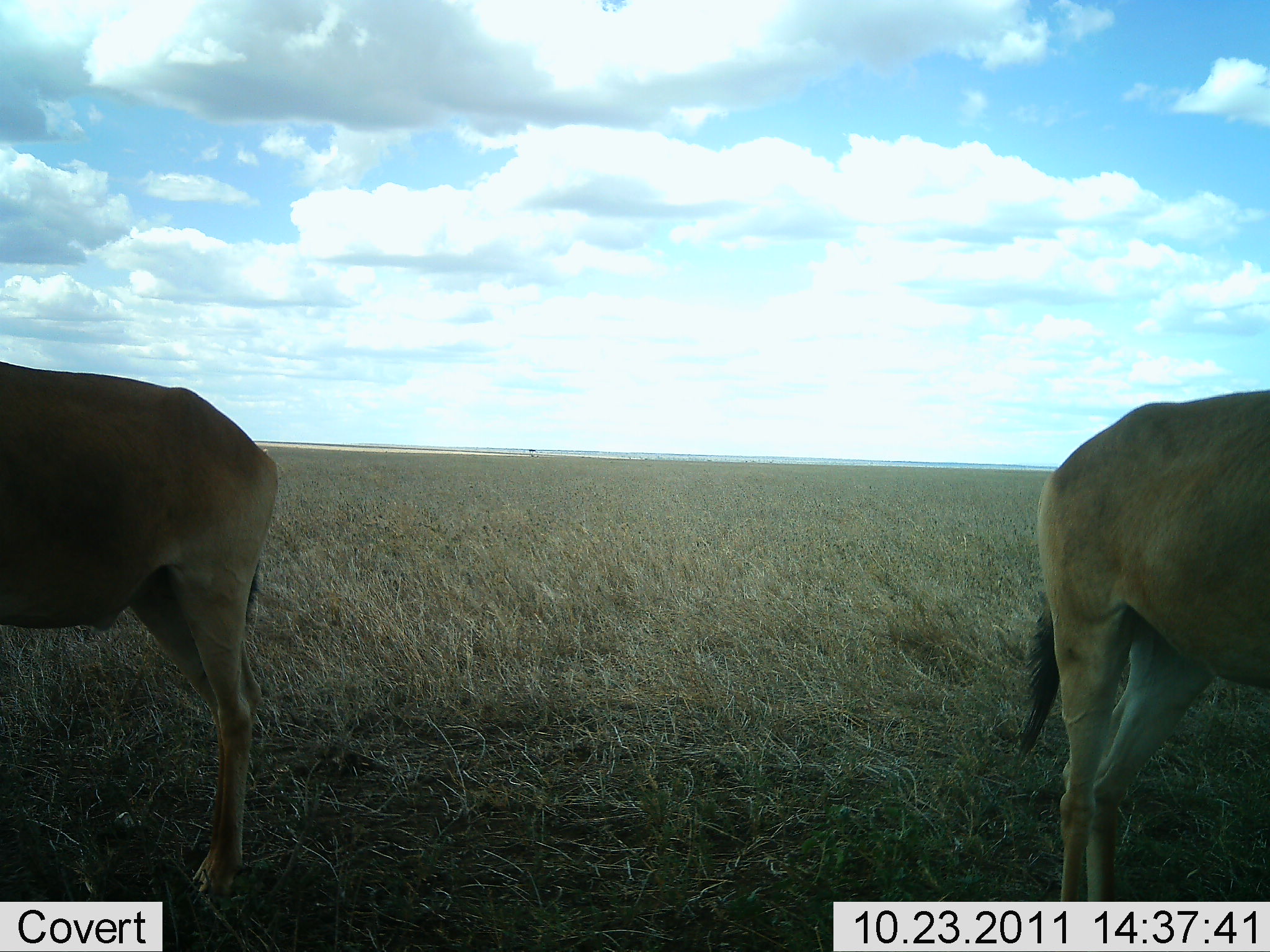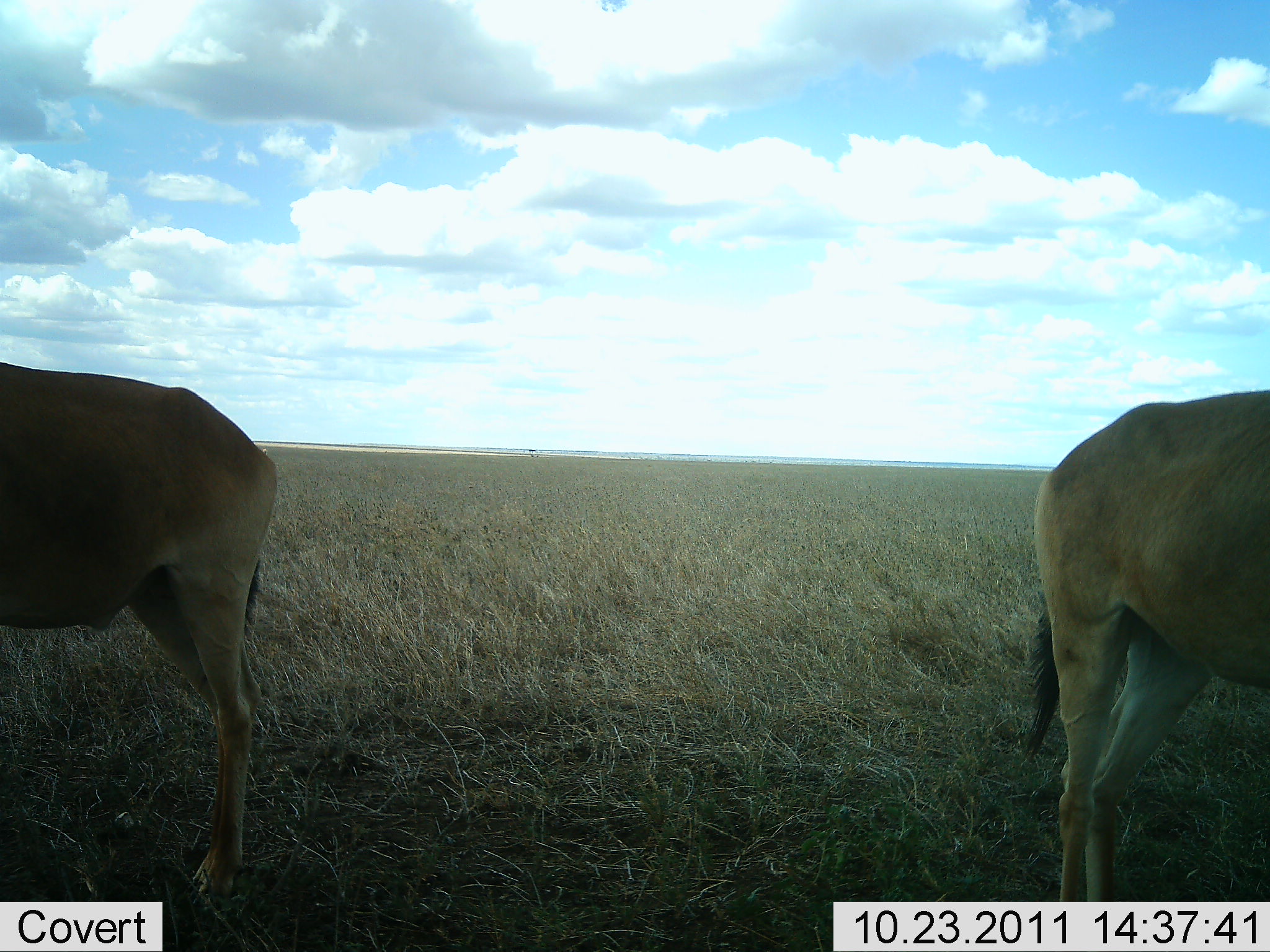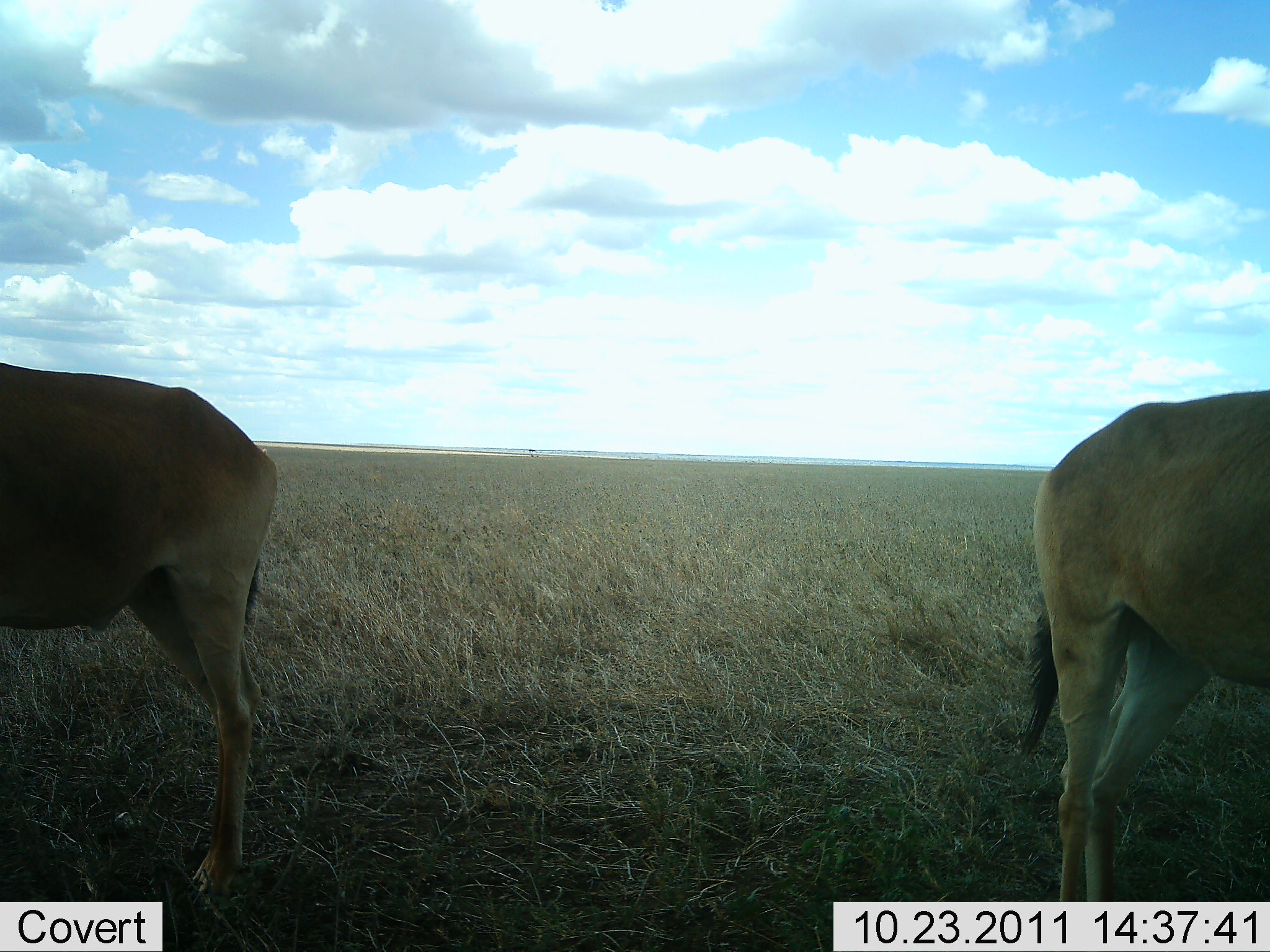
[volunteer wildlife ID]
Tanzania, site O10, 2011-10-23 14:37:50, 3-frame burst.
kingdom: Animalia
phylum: Chordata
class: Mammalia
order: Artiodactyla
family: Bovidae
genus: Alcelaphus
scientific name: Alcelaphus buselaphus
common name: hartebeest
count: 2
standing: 100%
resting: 0%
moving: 0%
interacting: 0%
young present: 0%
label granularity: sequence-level